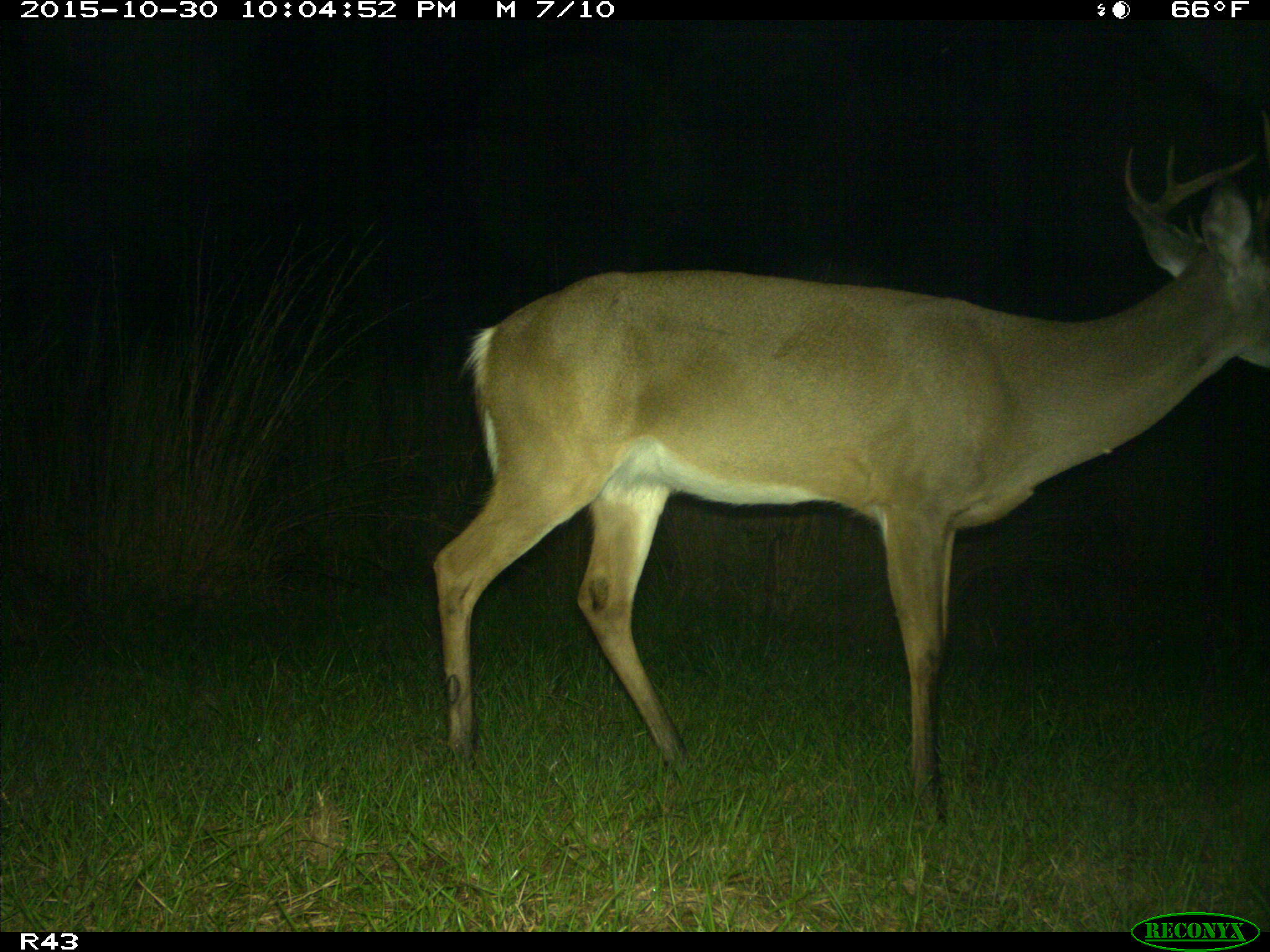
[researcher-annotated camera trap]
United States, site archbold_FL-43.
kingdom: Animalia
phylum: Chordata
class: Mammalia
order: Artiodactyla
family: Cervidae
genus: Odocoileus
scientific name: Odocoileus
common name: deer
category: unidentified deer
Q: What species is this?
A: Unidentified deer (deer) (Odocoileus).